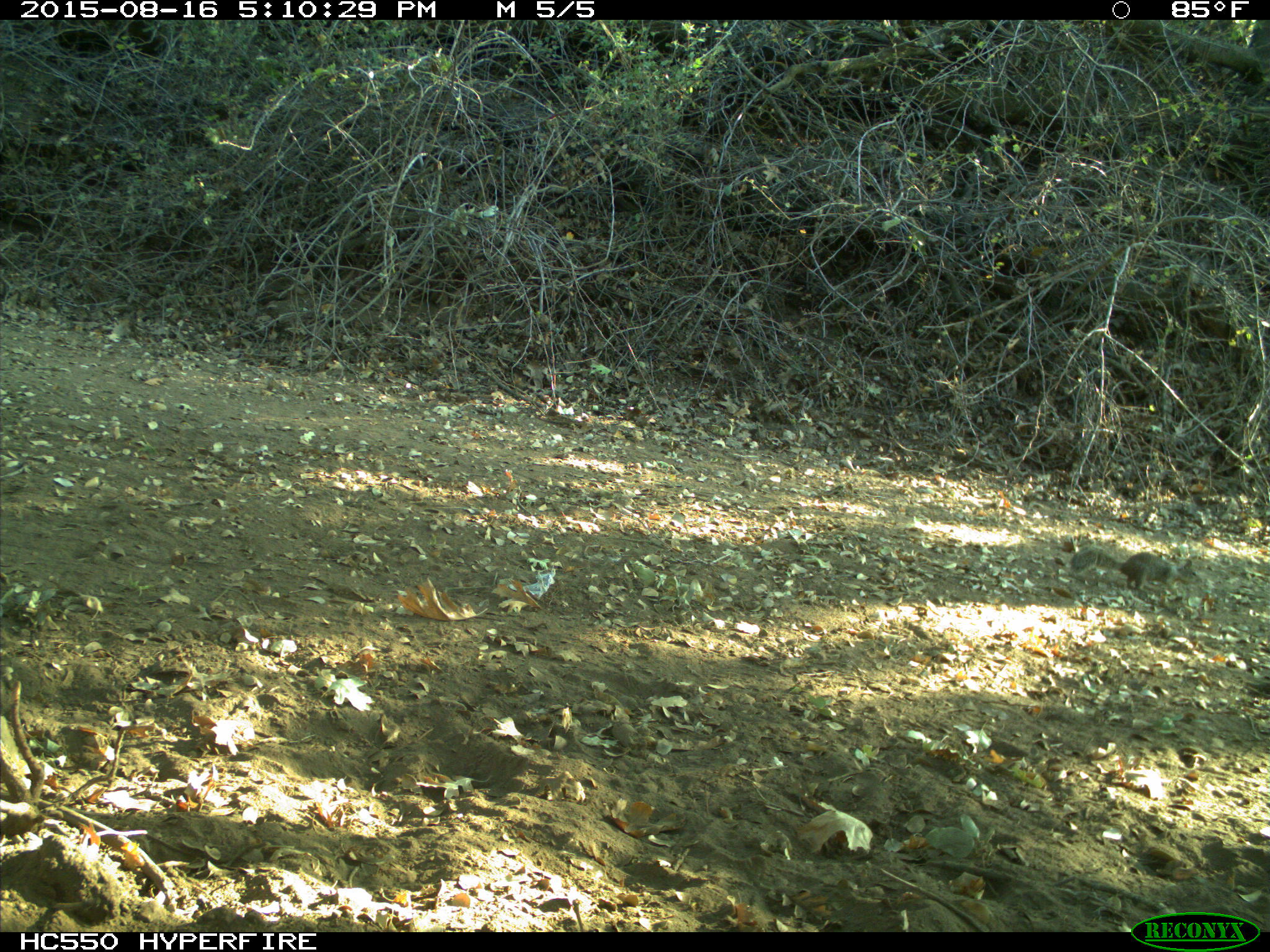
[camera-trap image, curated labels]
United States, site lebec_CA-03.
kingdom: Animalia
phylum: Chordata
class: Mammalia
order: Rodentia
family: Sciuridae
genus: Otospermophilus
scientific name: Otospermophilus beecheyi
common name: california ground squirrel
Otospermophilus beecheyi (california ground squirrel).